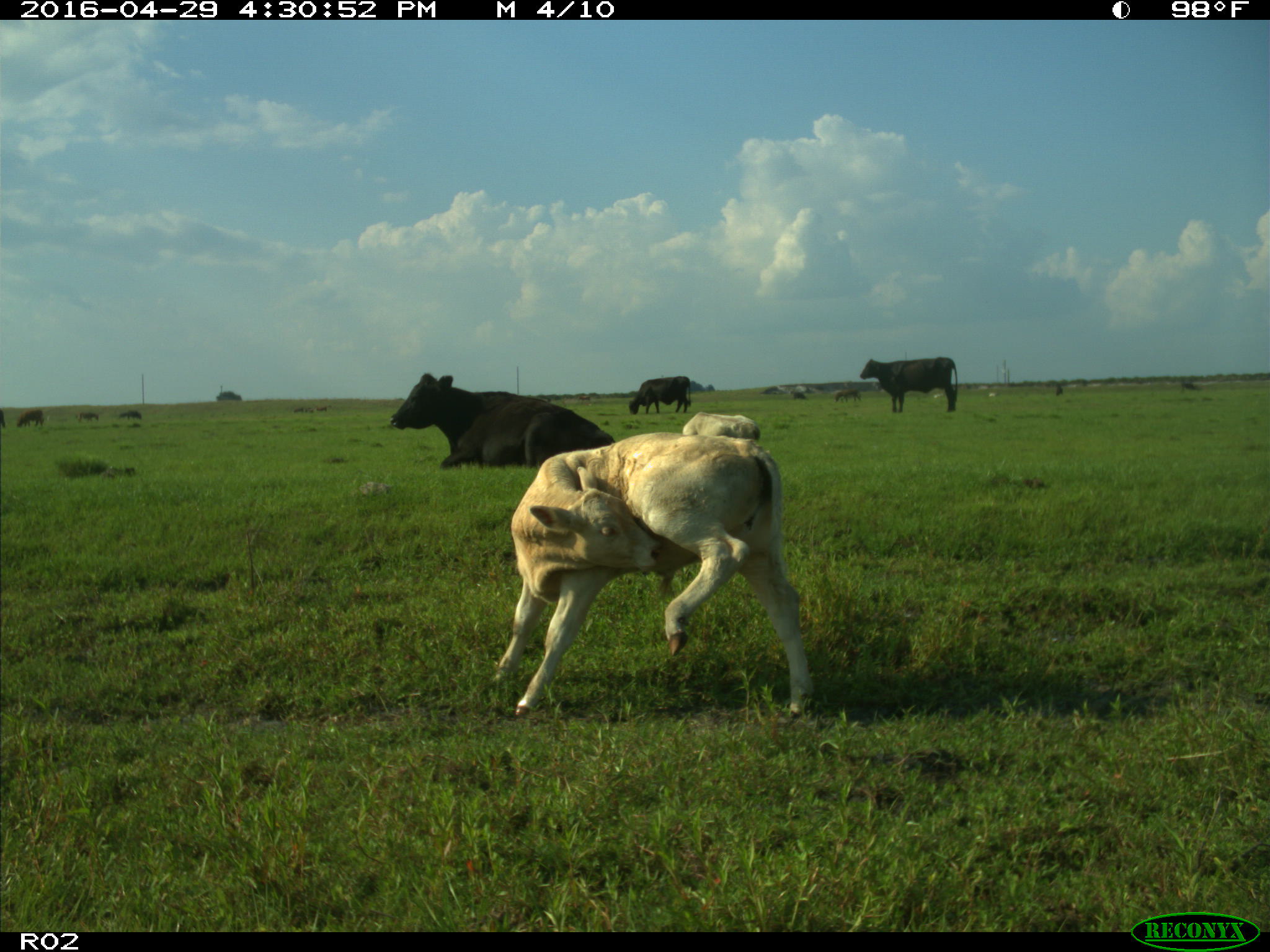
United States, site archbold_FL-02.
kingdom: Animalia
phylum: Chordata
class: Mammalia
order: Artiodactyla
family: Bovidae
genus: Bos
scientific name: Bos taurus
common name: domestic cow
Bos taurus (domestic cow).